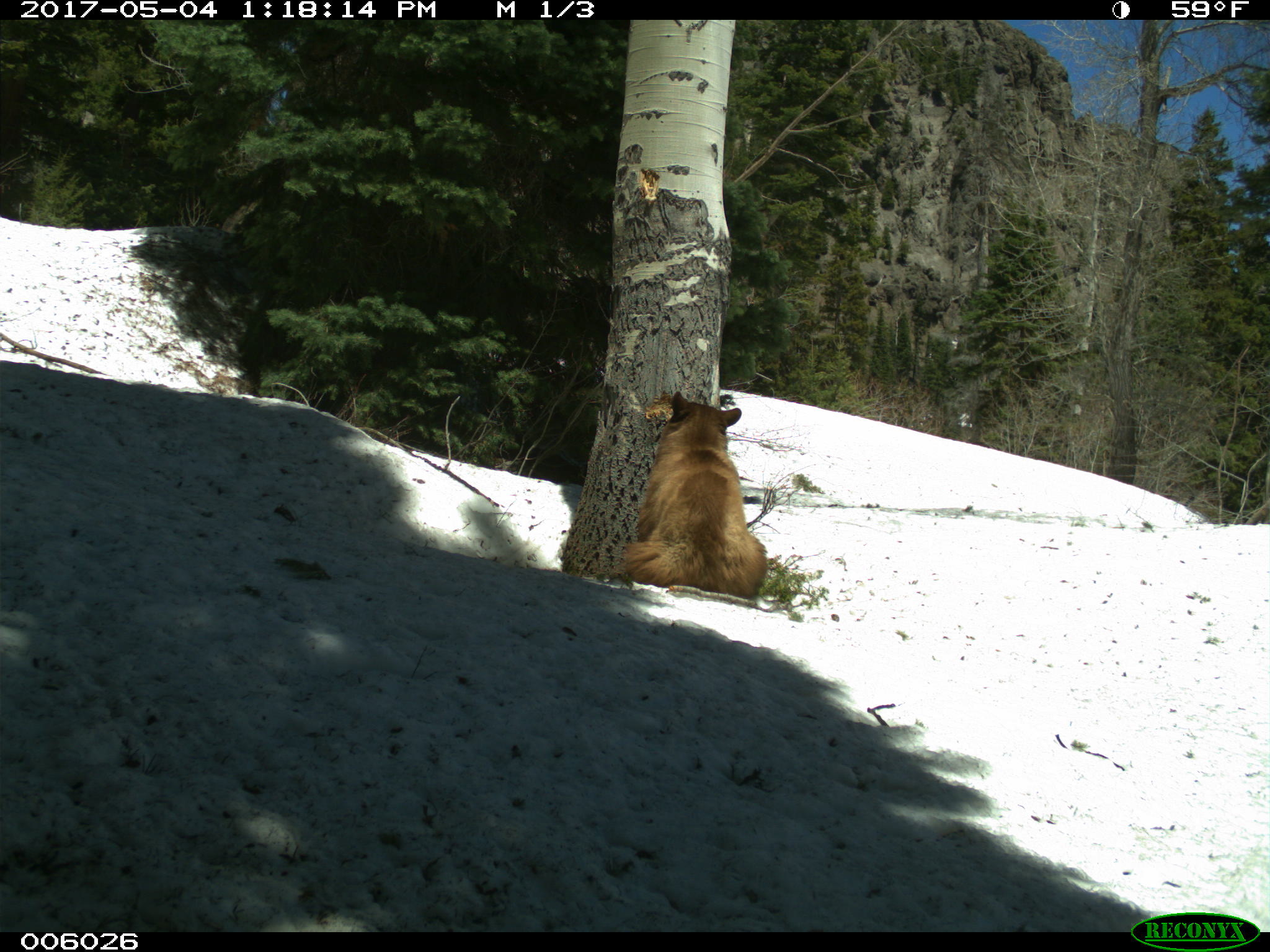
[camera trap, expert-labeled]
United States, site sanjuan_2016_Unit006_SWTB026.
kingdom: Animalia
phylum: Chordata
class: Mammalia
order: Carnivora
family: Ursidae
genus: Ursus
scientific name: Ursus americanus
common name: american black bear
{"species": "Ursus americanus (american black bear)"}